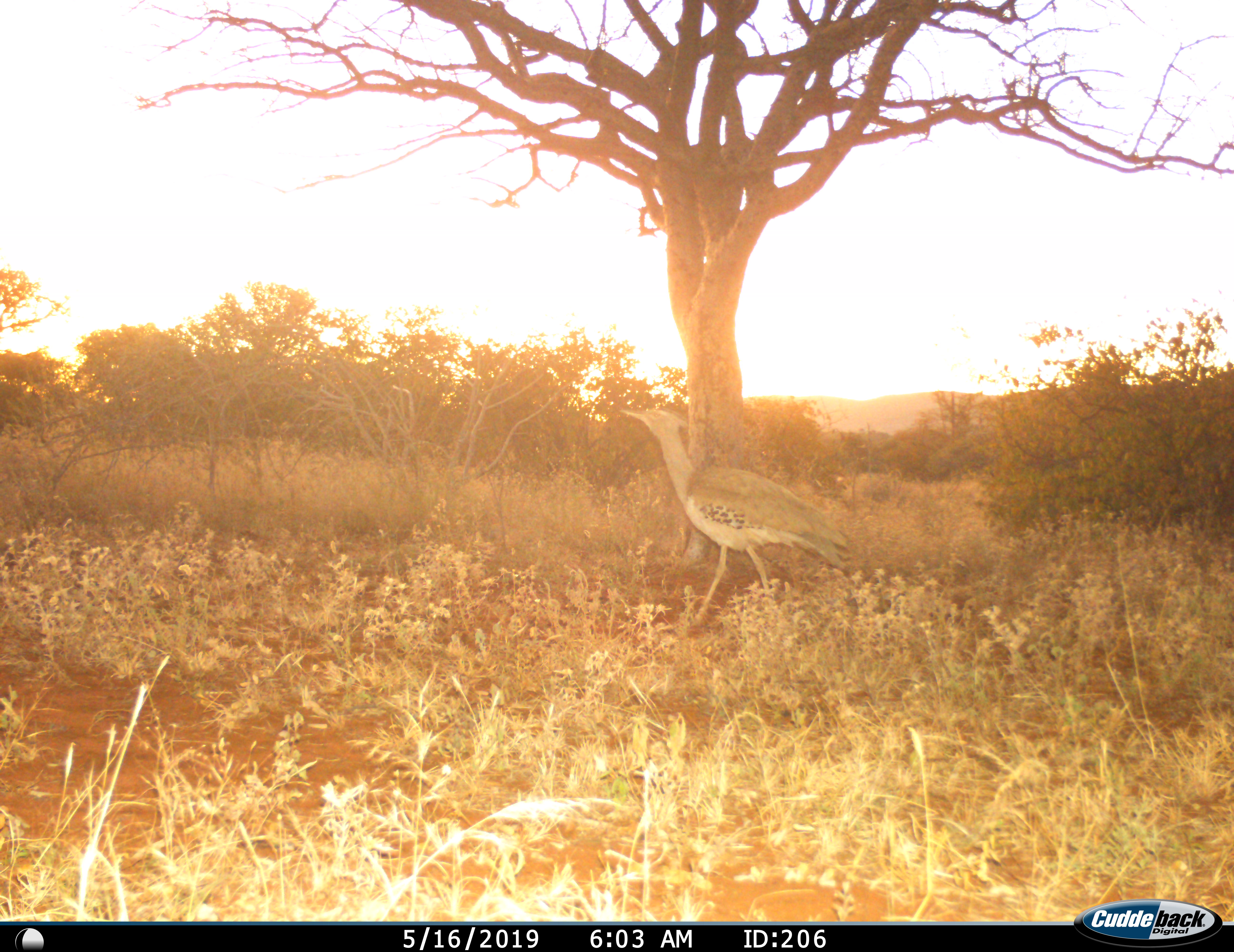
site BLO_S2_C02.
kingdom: Animalia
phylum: Chordata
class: Aves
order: Otidiformes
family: Otididae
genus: Ardeotis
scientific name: Ardeotis kori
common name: kori bustard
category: bustardkori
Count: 1.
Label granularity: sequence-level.